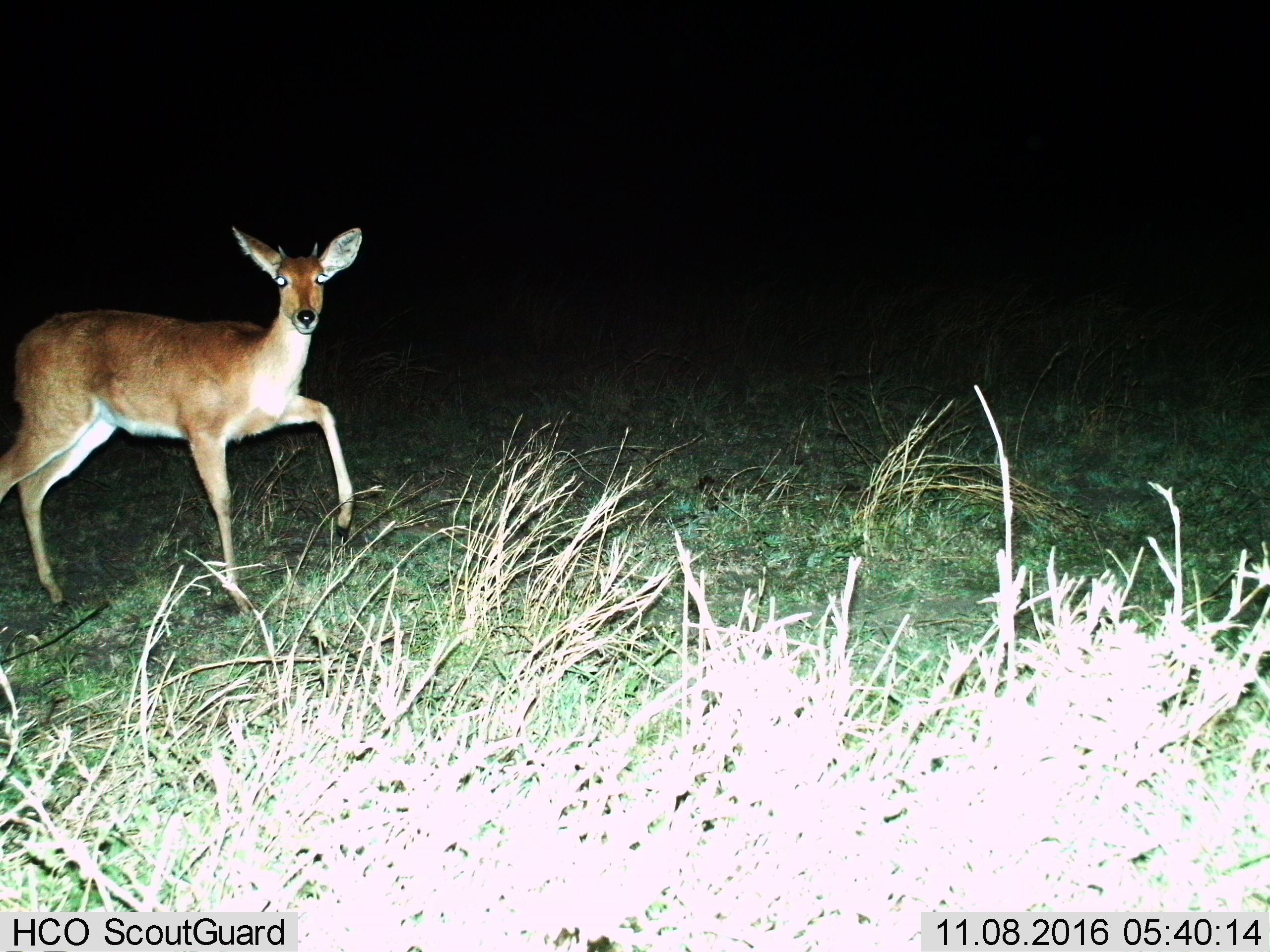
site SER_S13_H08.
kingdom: Animalia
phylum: Chordata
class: Mammalia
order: Artiodactyla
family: Bovidae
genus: Redunca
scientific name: Redunca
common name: reedbuck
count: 1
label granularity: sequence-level